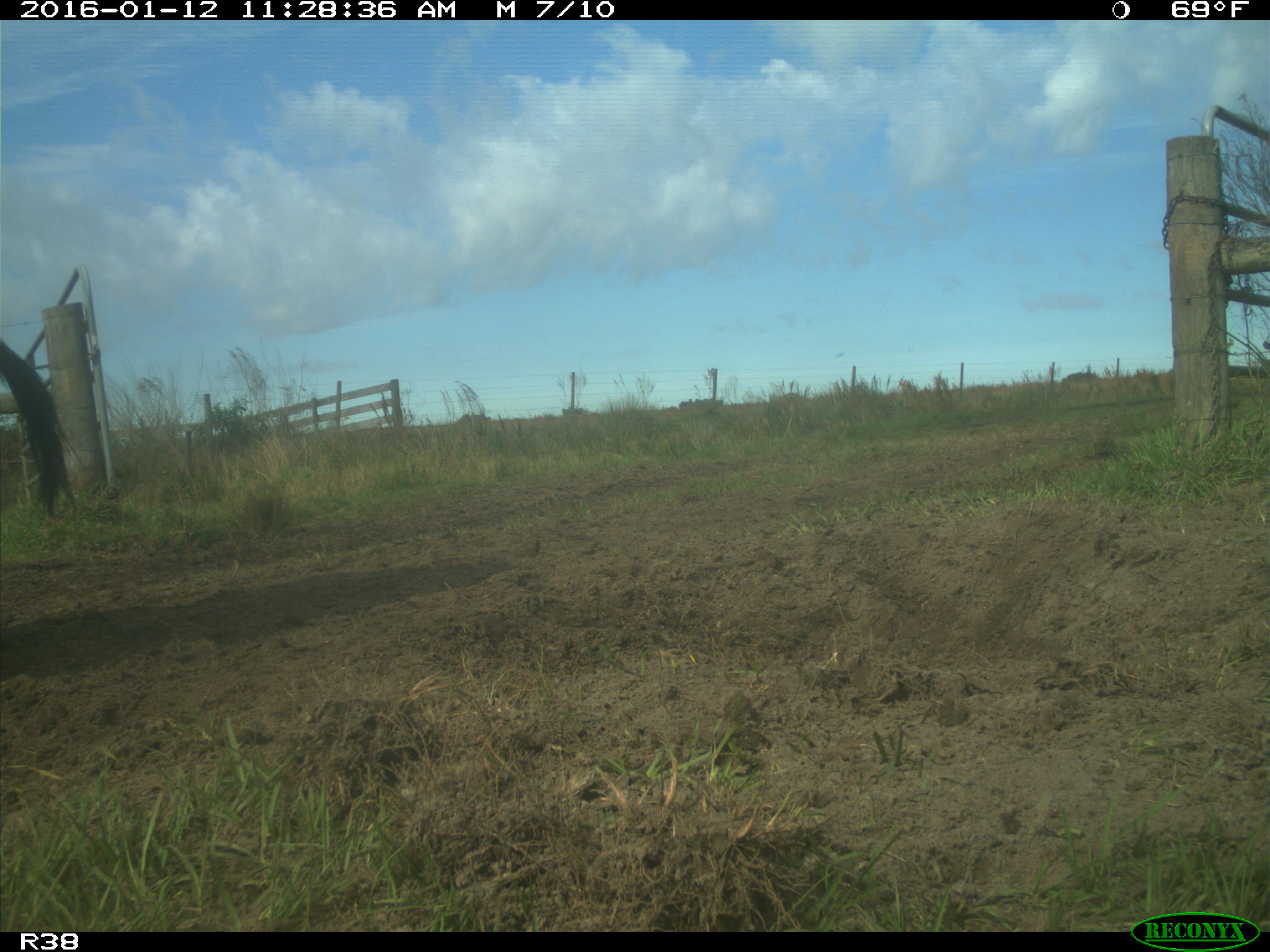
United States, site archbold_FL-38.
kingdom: Animalia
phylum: Chordata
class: Mammalia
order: Artiodactyla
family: Bovidae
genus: Bos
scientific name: Bos taurus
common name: domestic cow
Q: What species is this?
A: Bos taurus (domestic cow).